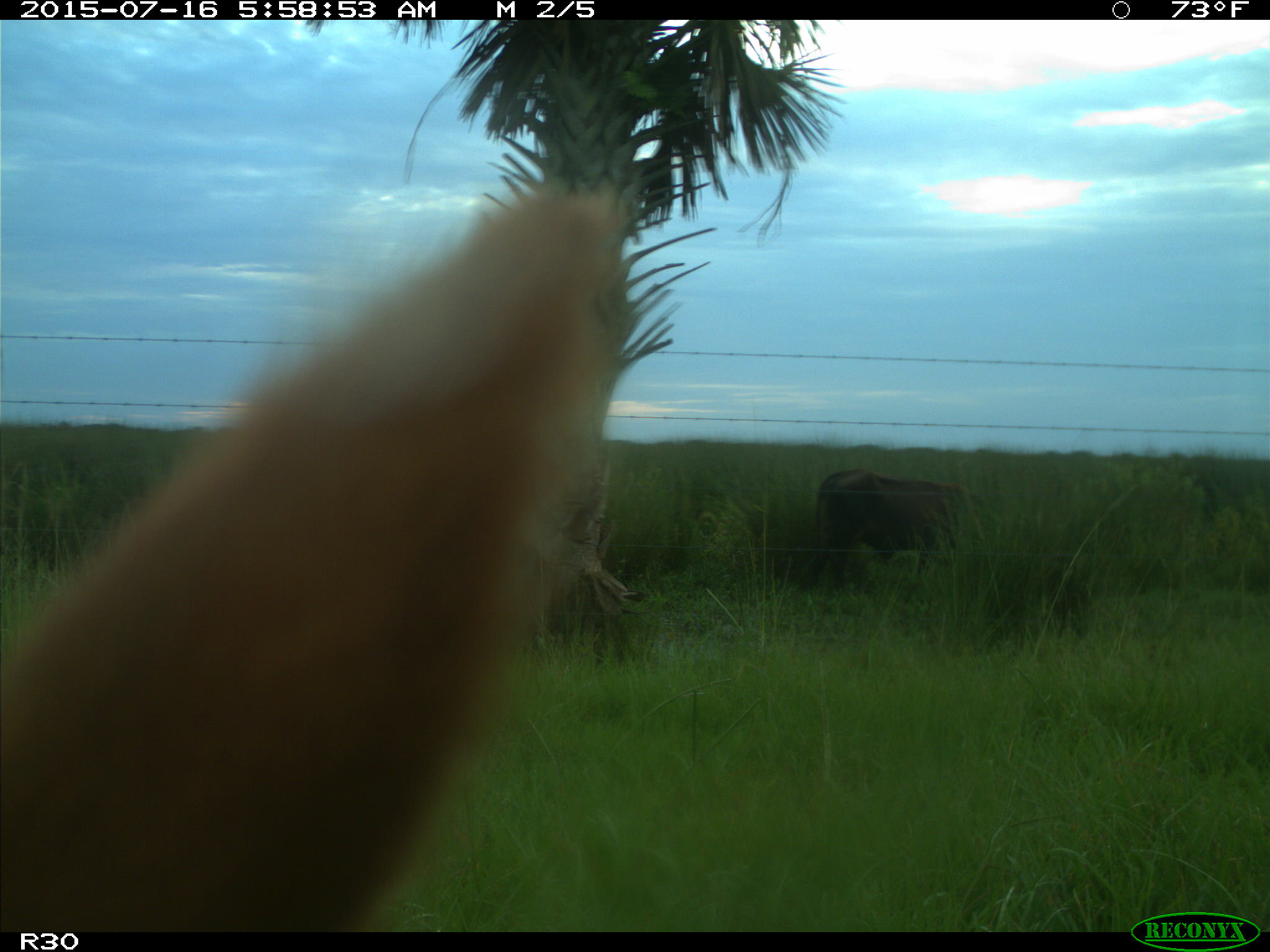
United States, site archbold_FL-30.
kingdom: Animalia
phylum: Chordata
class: Mammalia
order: Artiodactyla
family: Bovidae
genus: Bos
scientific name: Bos taurus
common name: domestic cow